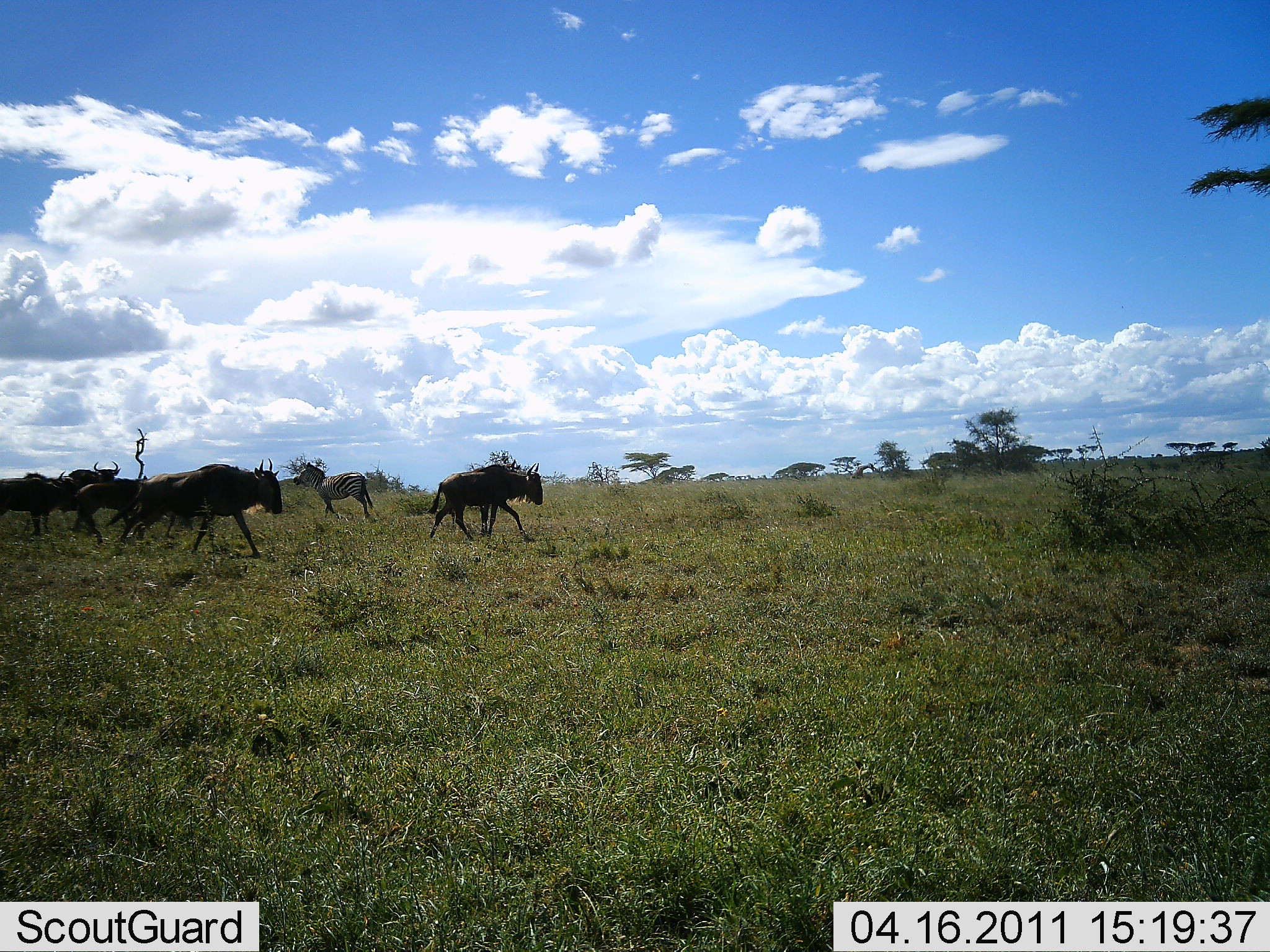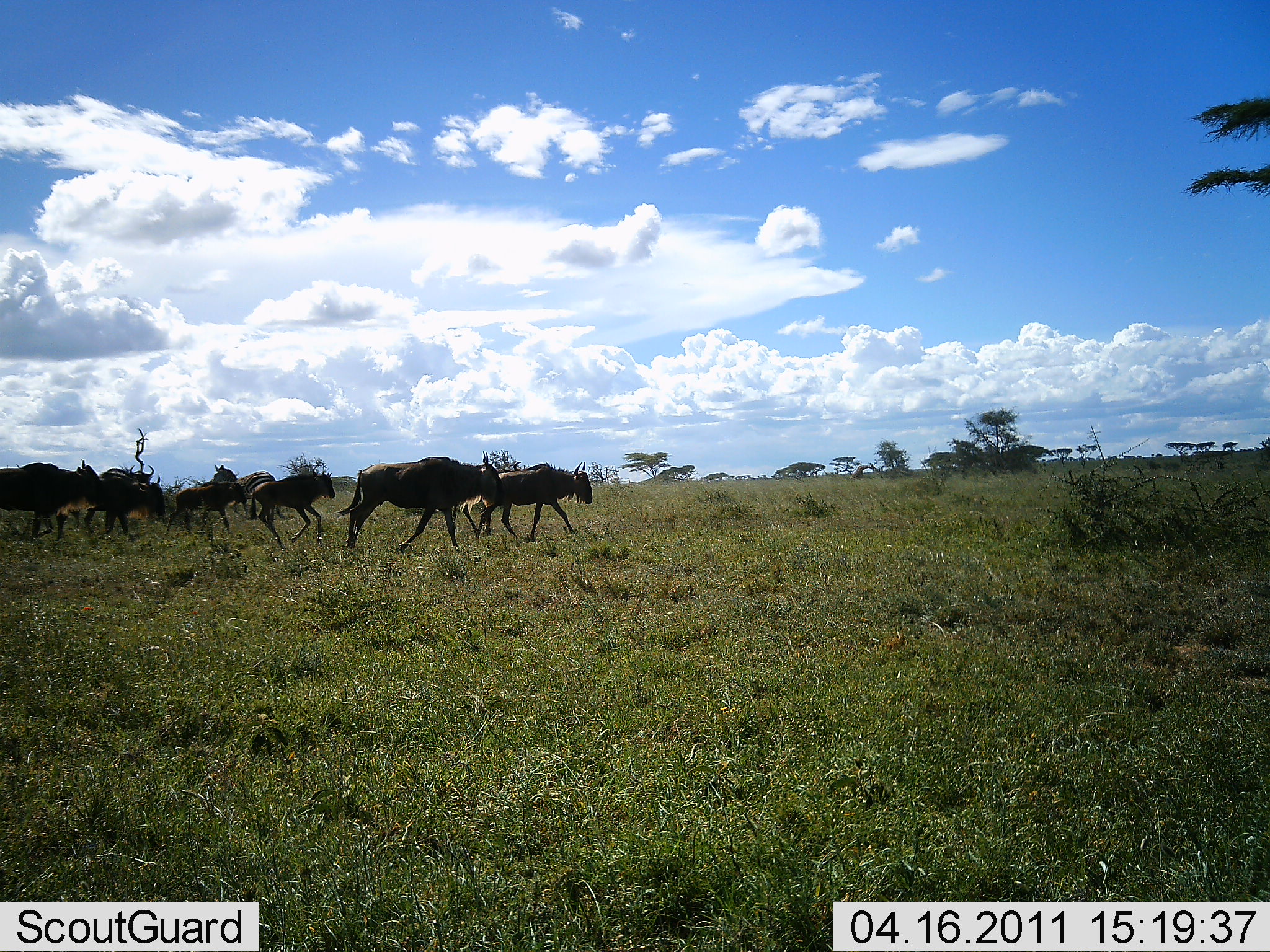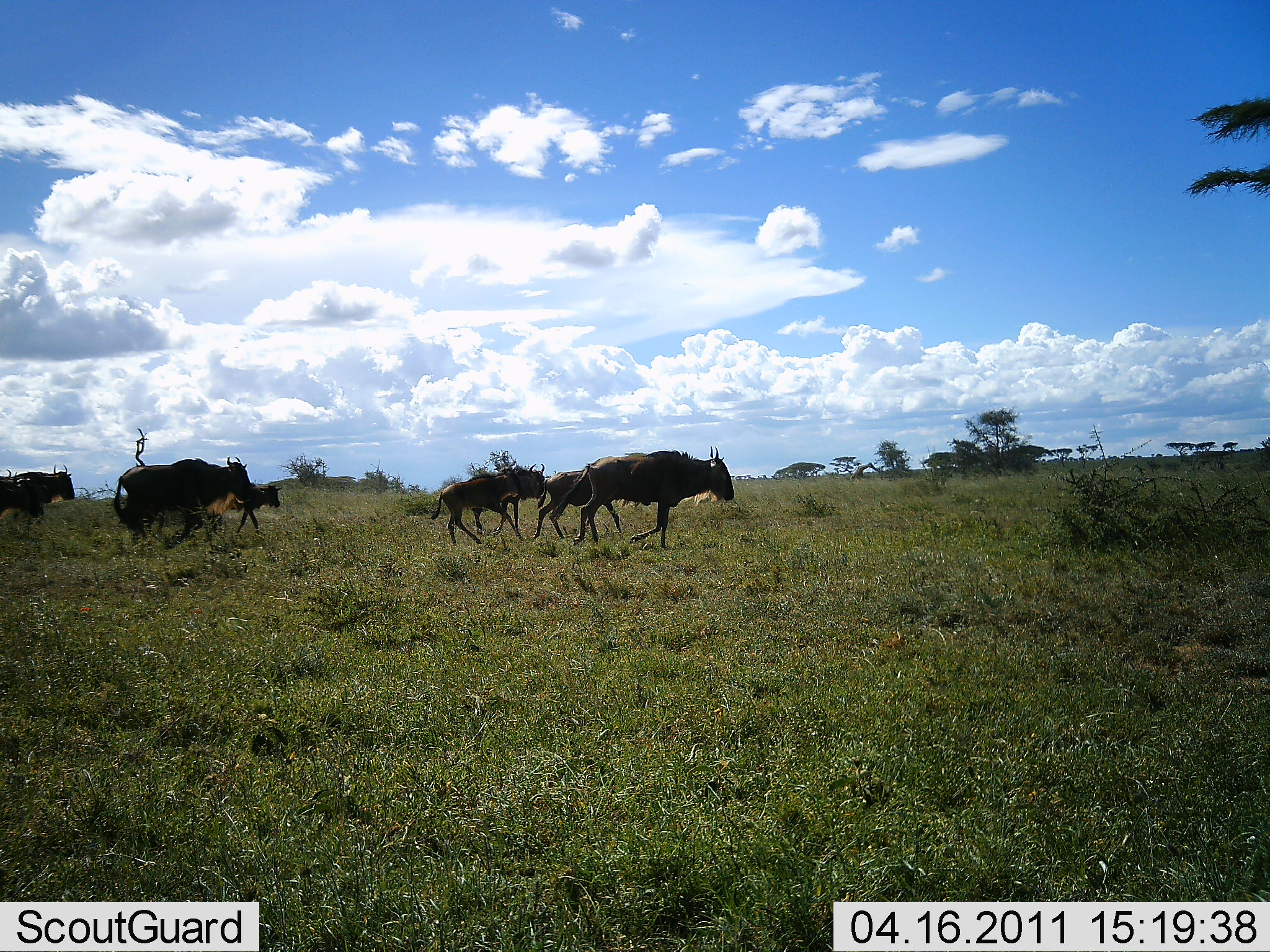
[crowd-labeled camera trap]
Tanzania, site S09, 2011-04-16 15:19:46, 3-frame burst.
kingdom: Animalia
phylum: Chordata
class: Mammalia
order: Artiodactyla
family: Bovidae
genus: Connochaetes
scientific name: Connochaetes taurinus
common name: blue wildebeest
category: wildebeest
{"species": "wildebeest (blue wildebeest) (Connochaetes taurinus)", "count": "8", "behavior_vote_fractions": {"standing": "0%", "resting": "0%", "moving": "100%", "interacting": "0%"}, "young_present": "0%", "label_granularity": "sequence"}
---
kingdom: Animalia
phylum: Chordata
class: Mammalia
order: Perissodactyla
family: Equidae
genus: Equus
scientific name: Equus quagga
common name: plains zebra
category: zebra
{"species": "zebra (plains zebra) (Equus quagga)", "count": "1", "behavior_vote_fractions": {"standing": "50%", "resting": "0%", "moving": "50%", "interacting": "0%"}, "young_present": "0%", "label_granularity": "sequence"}